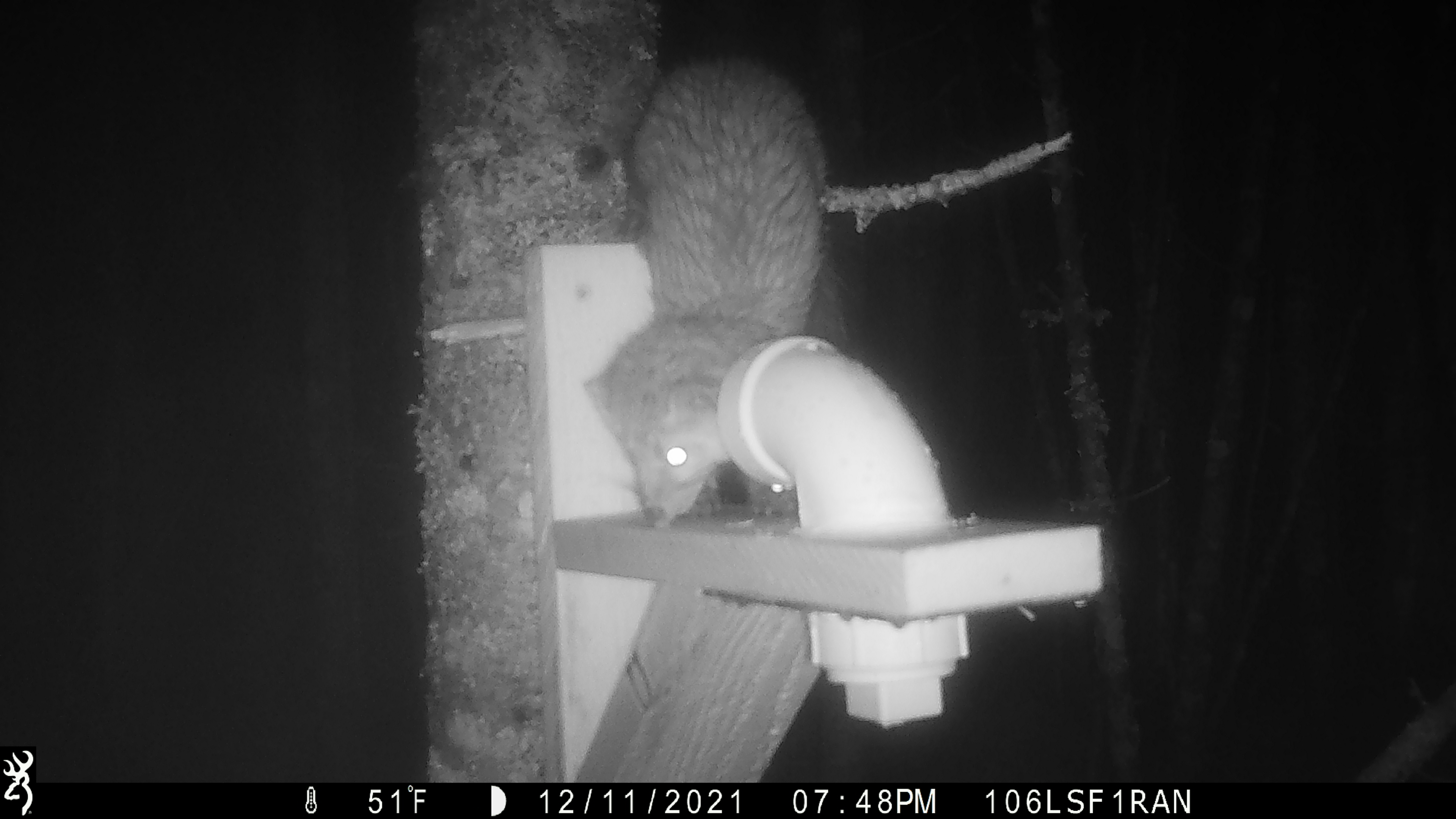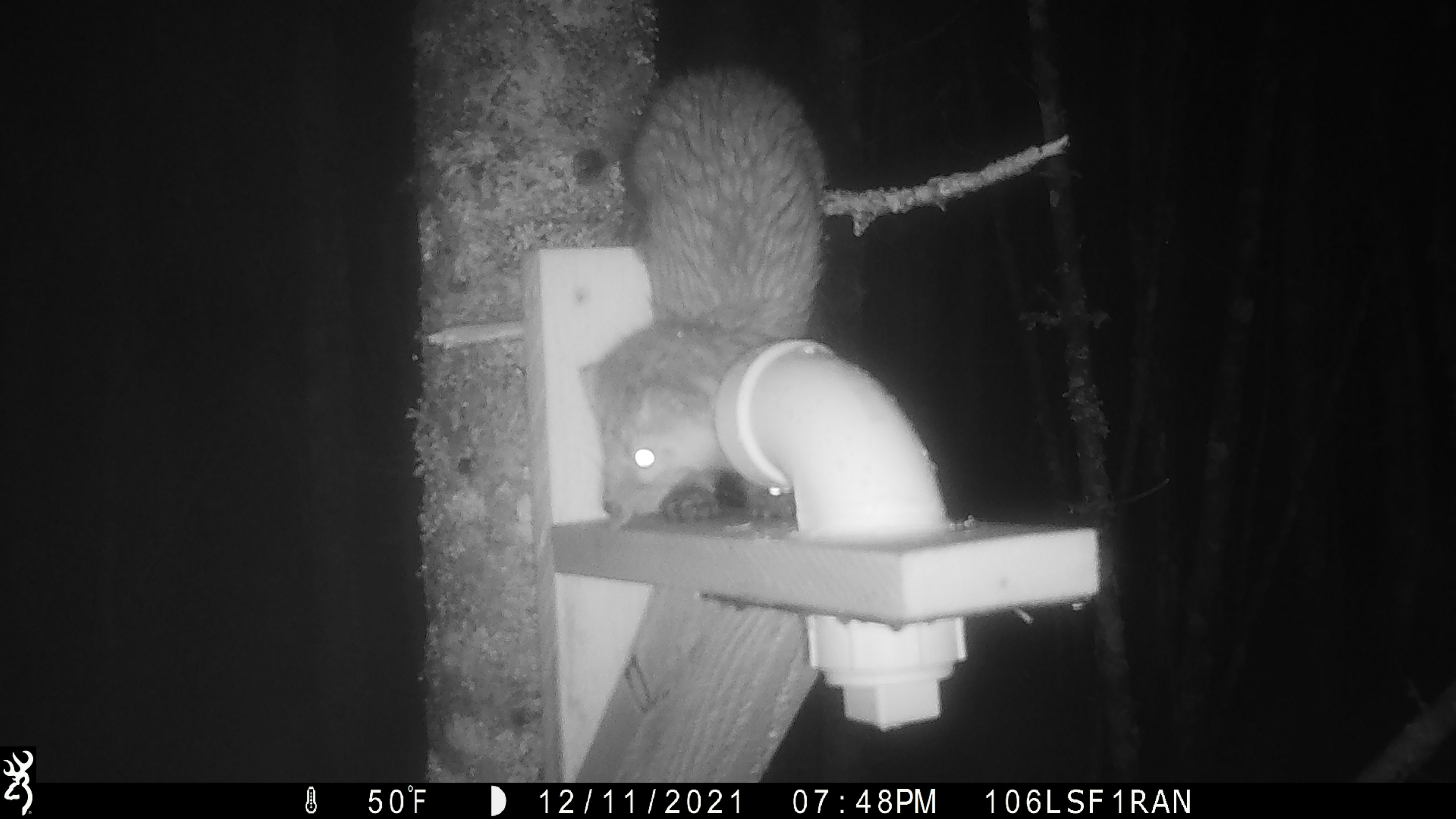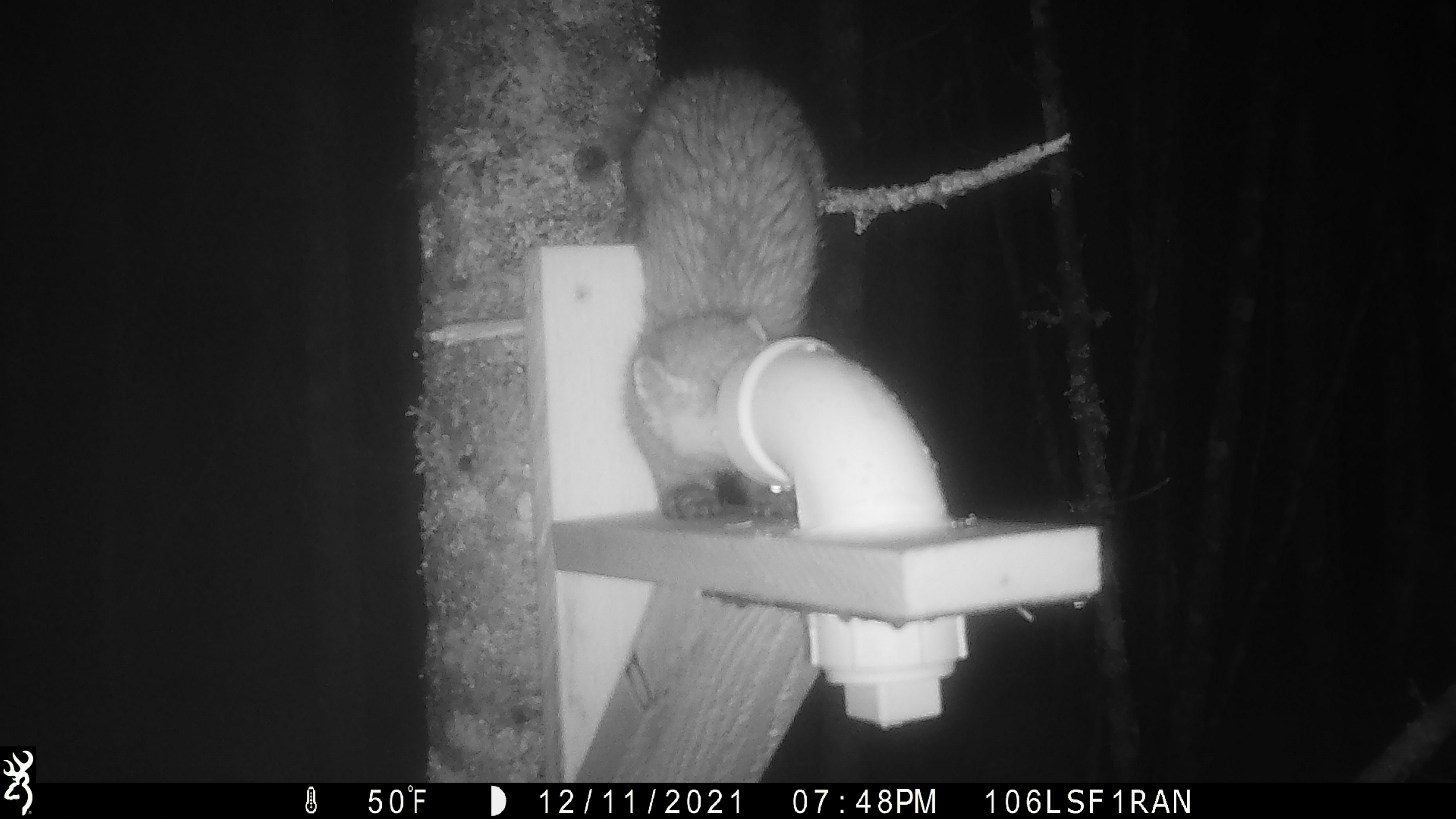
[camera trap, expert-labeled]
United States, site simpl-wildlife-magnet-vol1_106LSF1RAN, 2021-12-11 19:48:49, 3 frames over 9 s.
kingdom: Animalia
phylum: Chordata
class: Mammalia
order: Carnivora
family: Mustelidae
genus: Martes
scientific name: Martes americana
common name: american marten